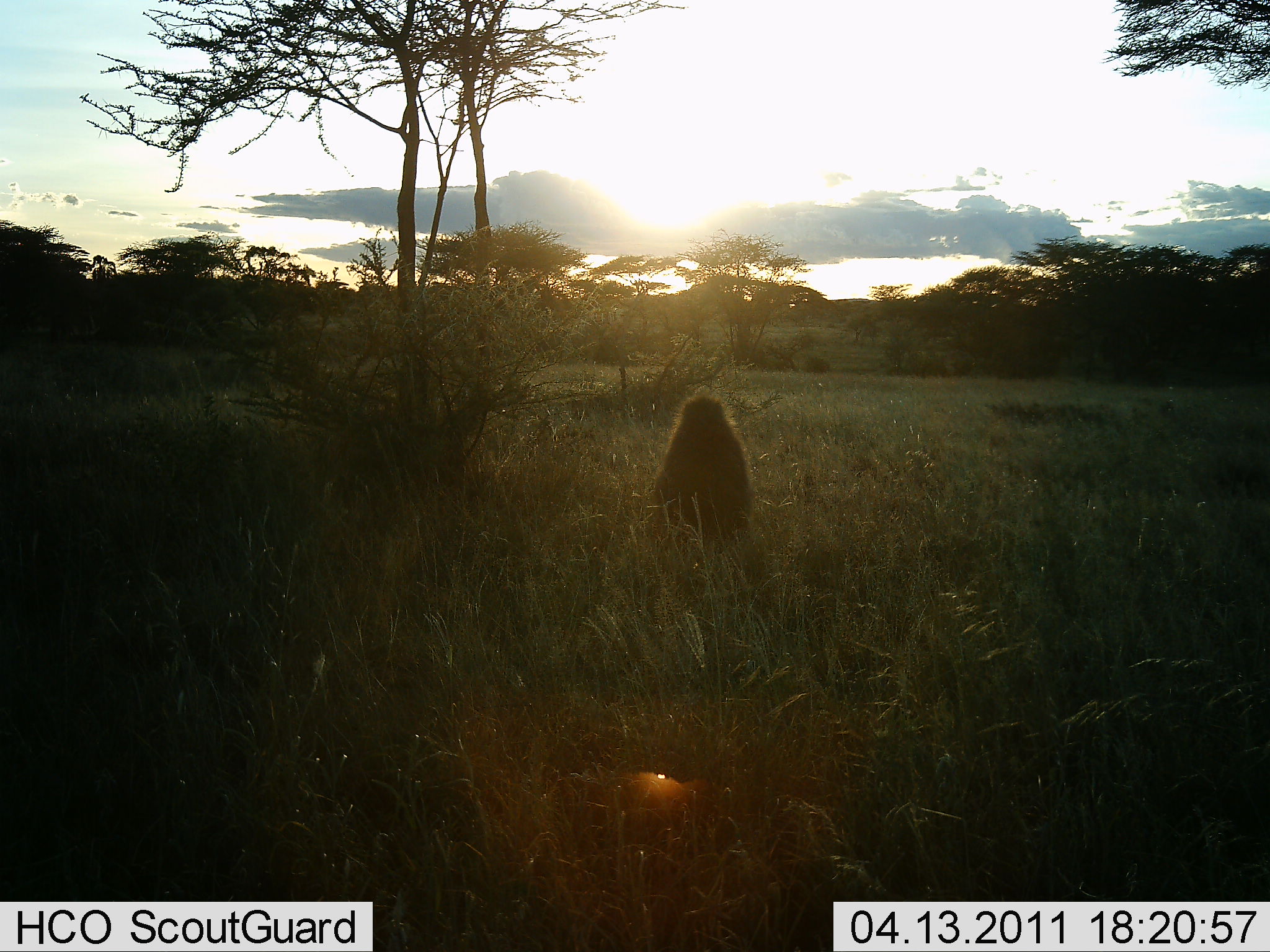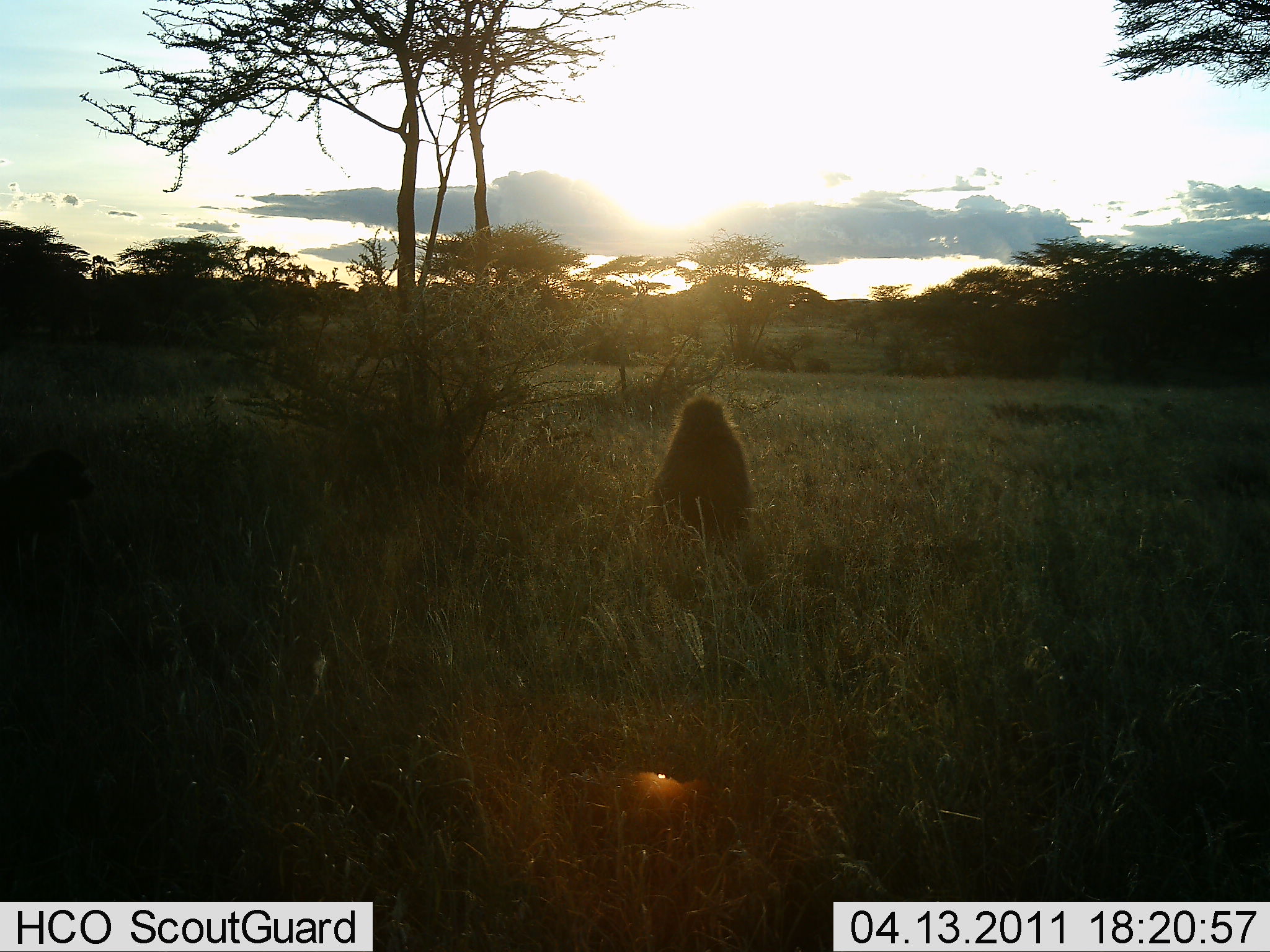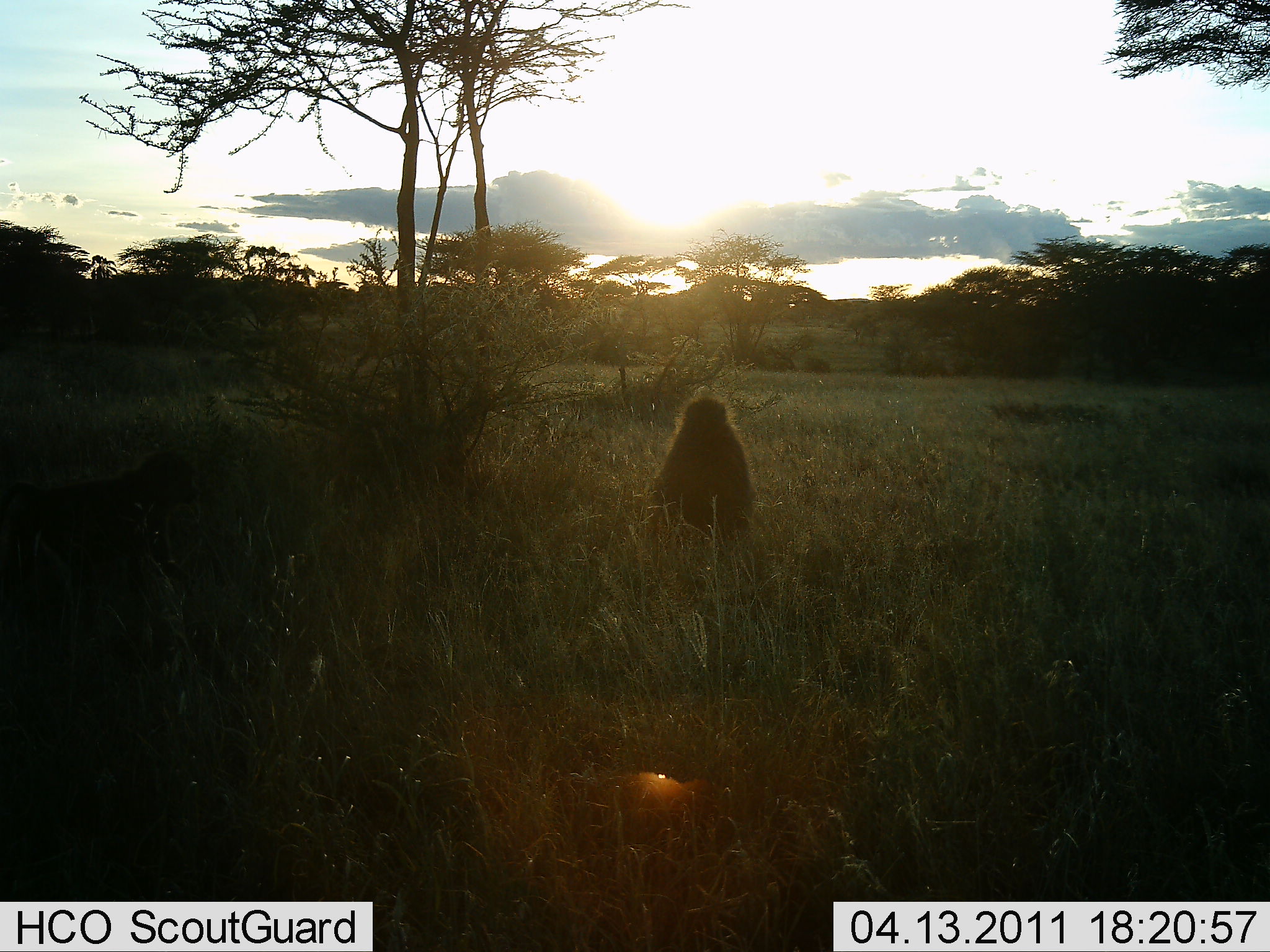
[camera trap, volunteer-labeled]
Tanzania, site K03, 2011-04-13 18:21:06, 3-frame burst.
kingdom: Animalia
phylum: Chordata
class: Mammalia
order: Primates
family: Cercopithecidae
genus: Papio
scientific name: Papio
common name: baboon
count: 1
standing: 7%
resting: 93%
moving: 29%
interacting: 0%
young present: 0%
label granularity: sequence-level